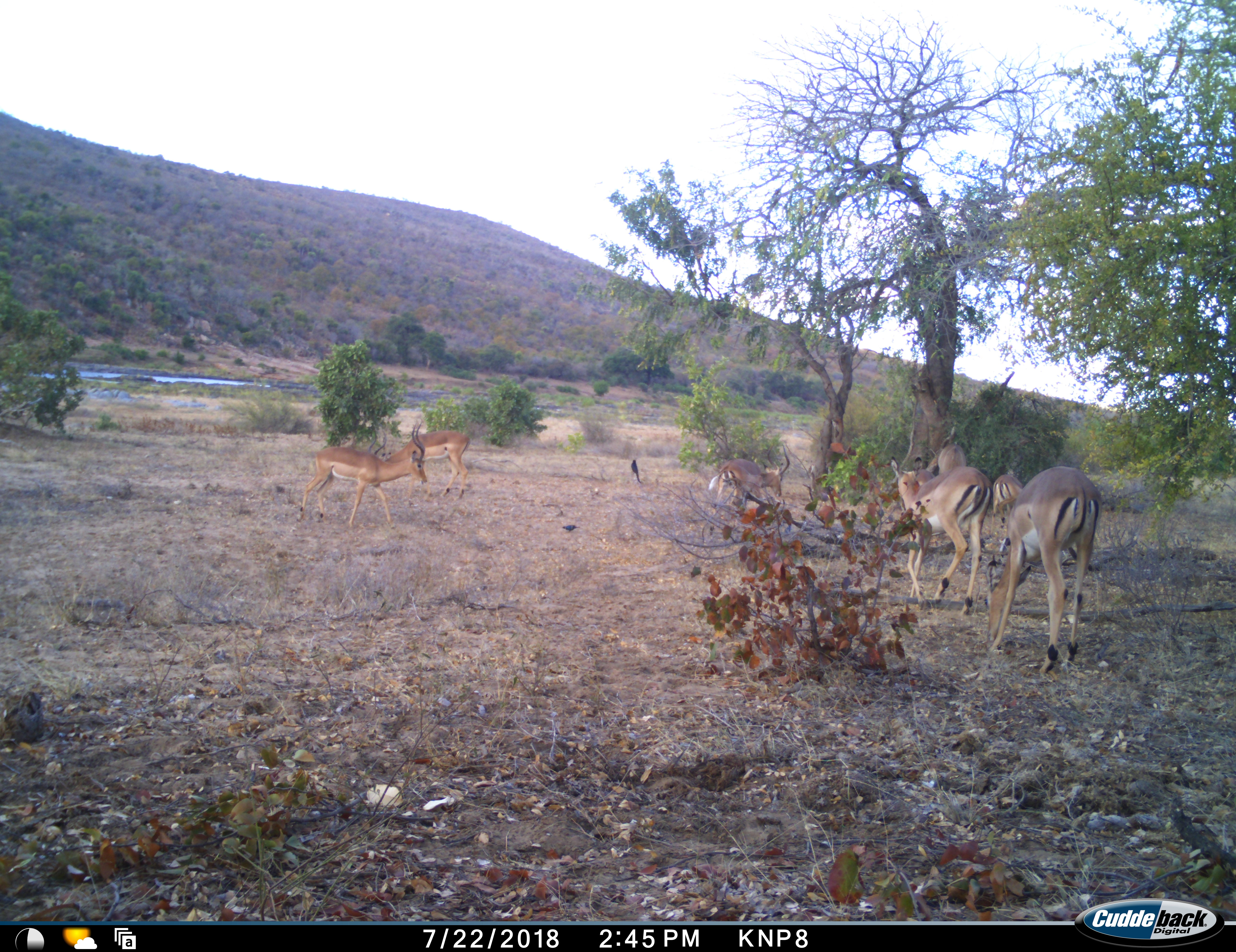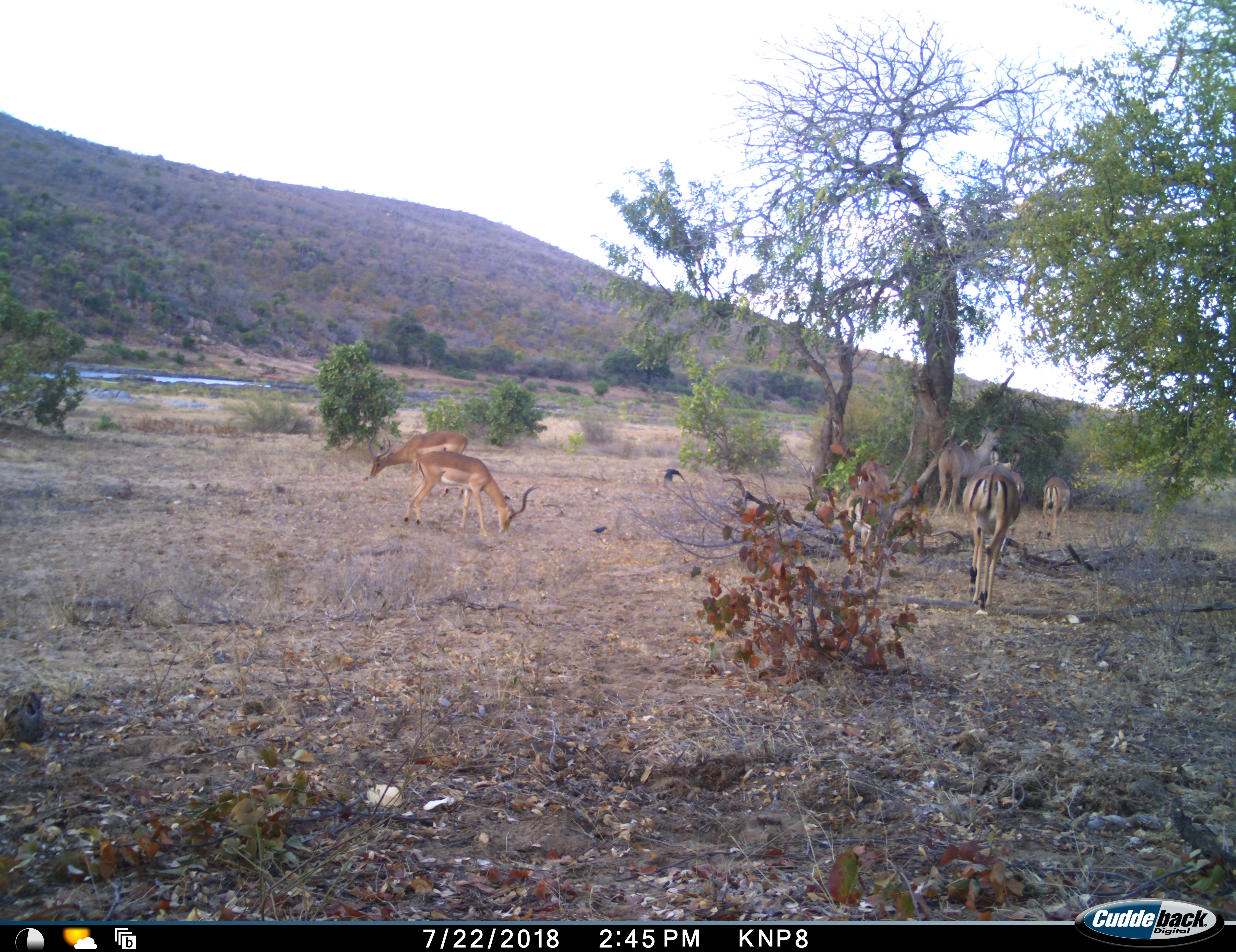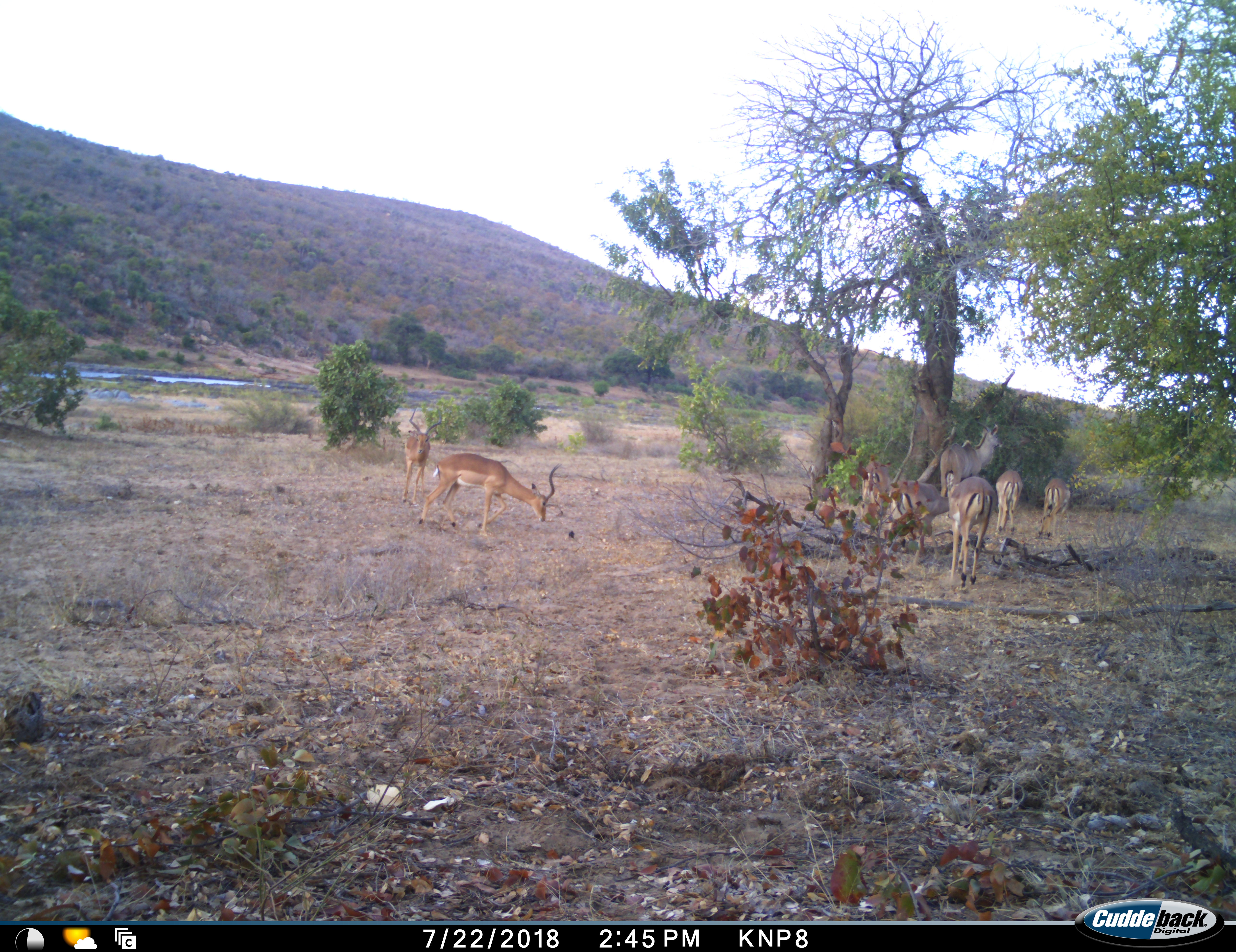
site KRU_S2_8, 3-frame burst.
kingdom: Animalia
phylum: Chordata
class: Aves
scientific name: Aves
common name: bird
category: birdother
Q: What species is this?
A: Birdother (bird) (Aves).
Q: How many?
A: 2.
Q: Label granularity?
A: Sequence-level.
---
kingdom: Animalia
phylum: Chordata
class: Mammalia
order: Artiodactyla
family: Bovidae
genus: Aepyceros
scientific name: Aepyceros melampus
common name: impala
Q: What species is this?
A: Impala (Aepyceros melampus).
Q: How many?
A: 7.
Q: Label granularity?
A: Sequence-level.